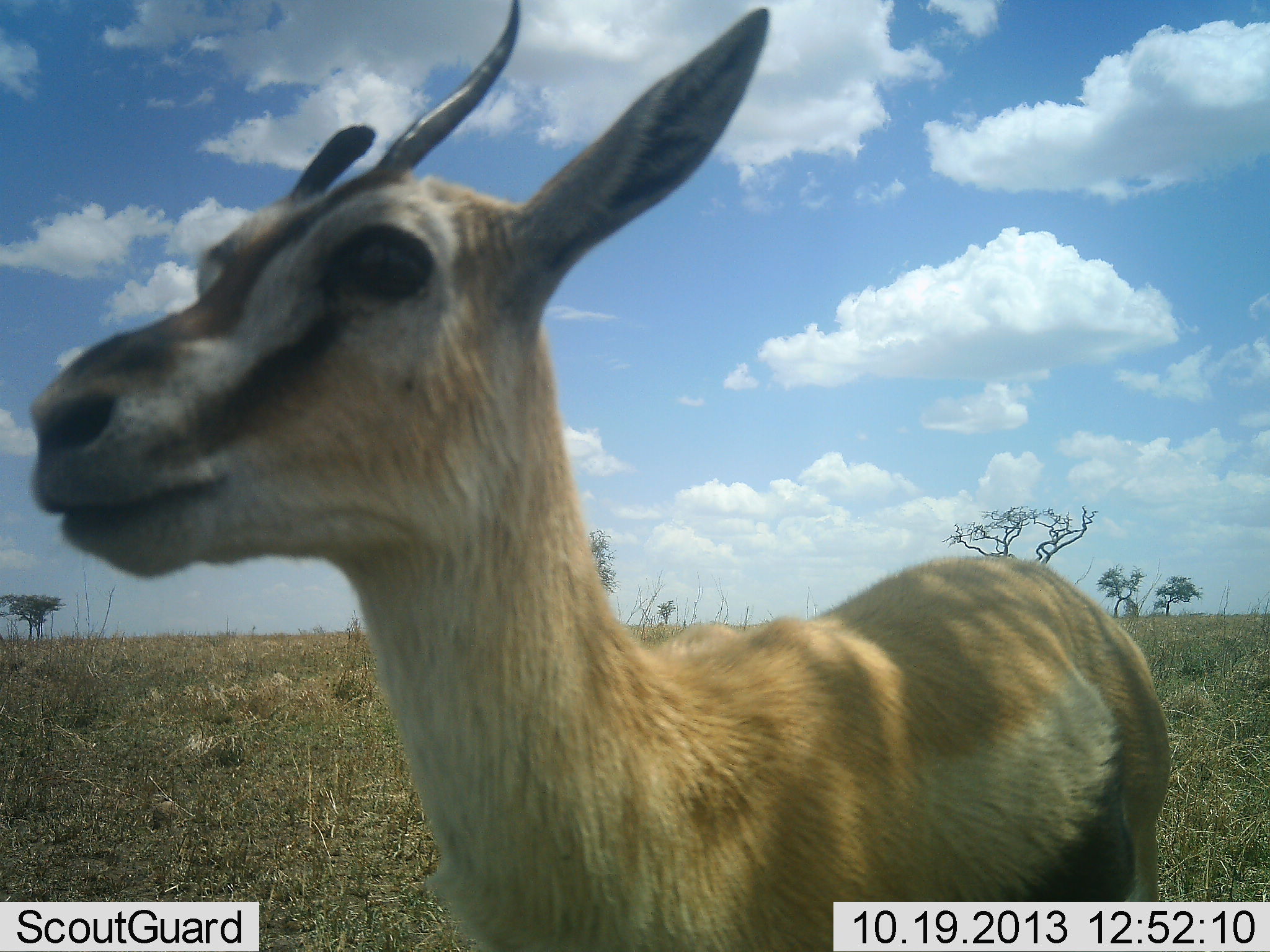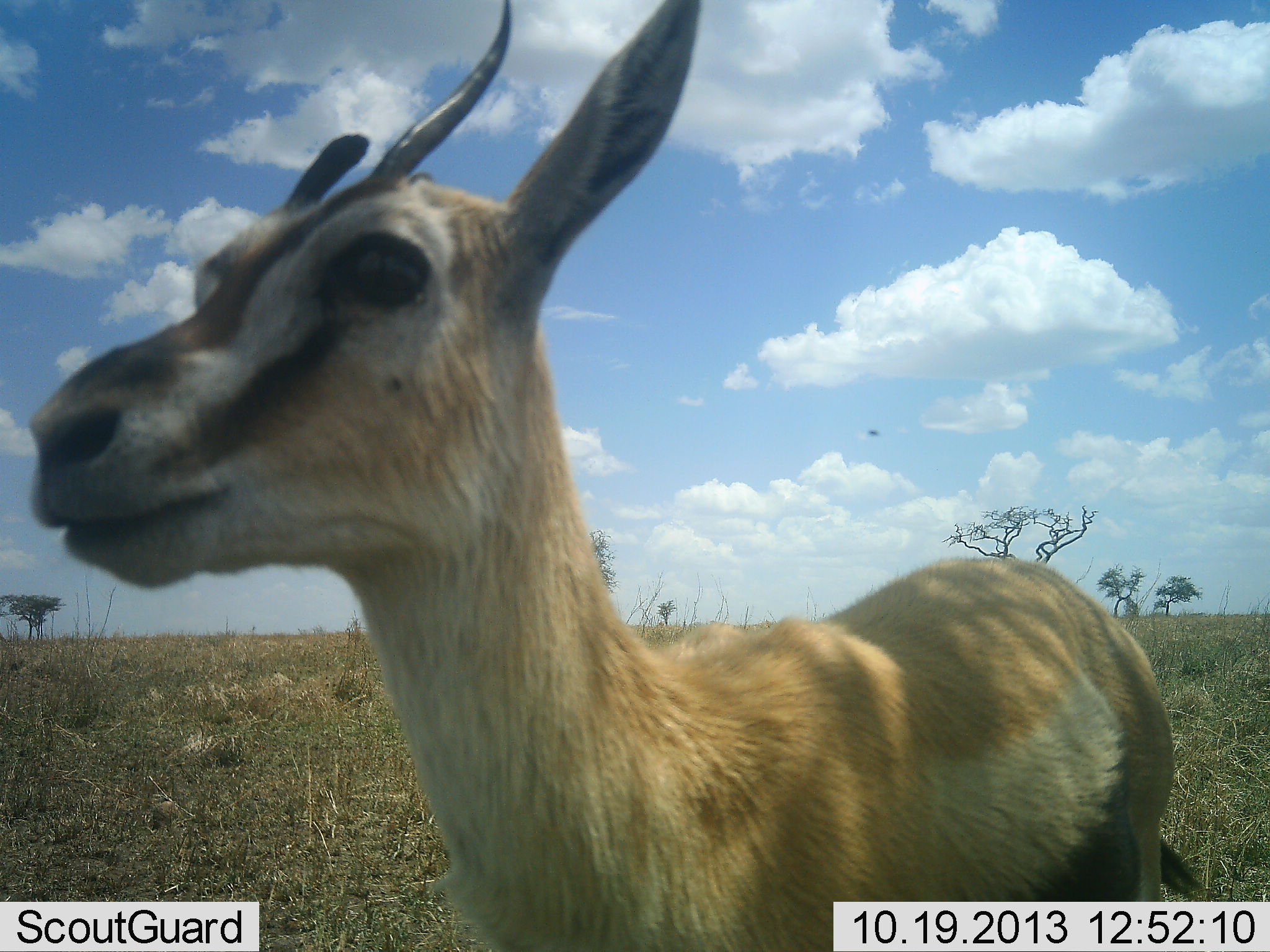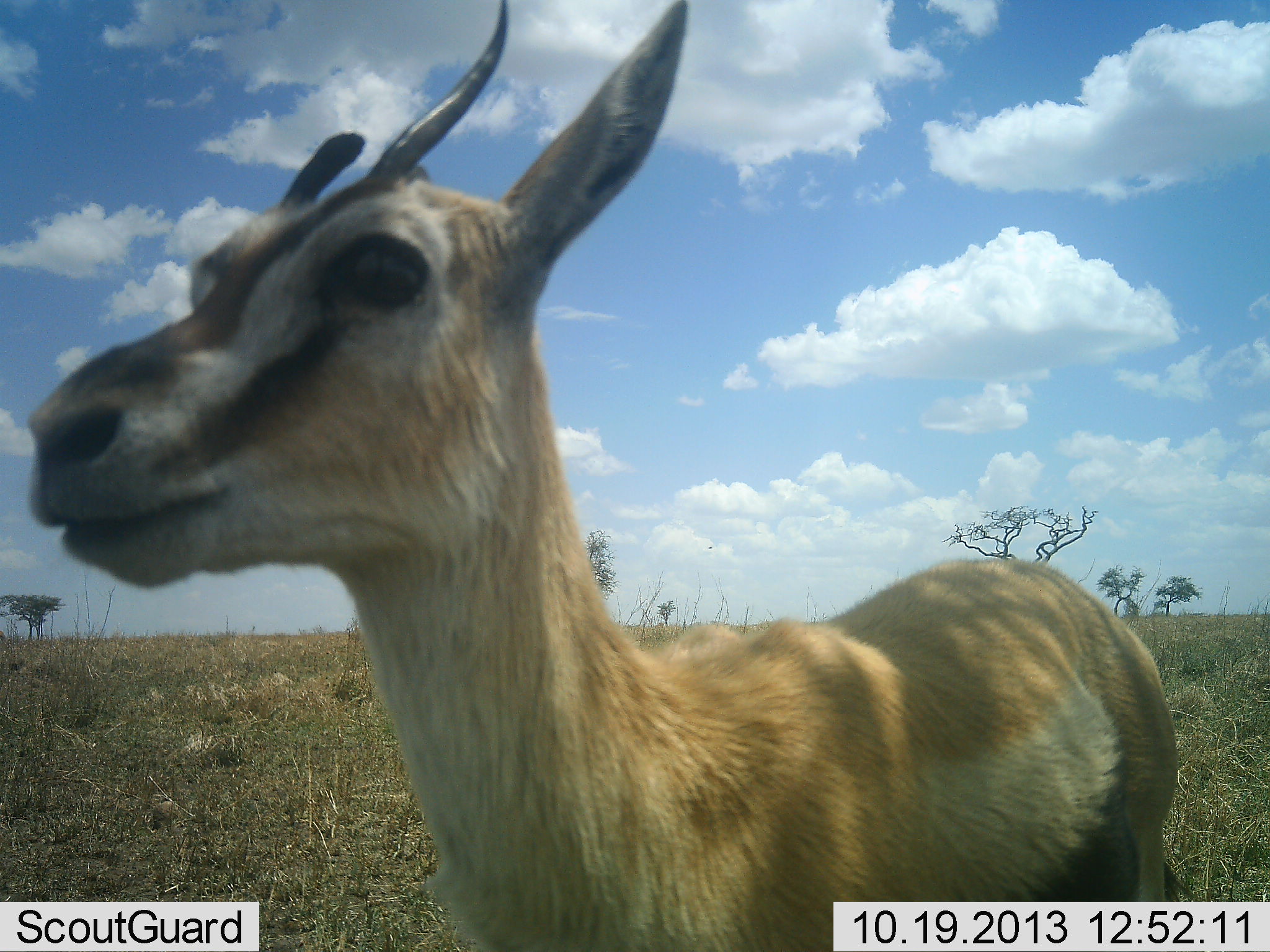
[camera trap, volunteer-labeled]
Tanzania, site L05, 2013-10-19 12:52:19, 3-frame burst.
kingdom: Animalia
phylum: Chordata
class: Mammalia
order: Artiodactyla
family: Bovidae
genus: Eudorcas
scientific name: Eudorcas thomsonii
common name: thomson's gazelle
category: gazellethomsons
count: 1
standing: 95%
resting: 0%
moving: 0%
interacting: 5%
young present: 0%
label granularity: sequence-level